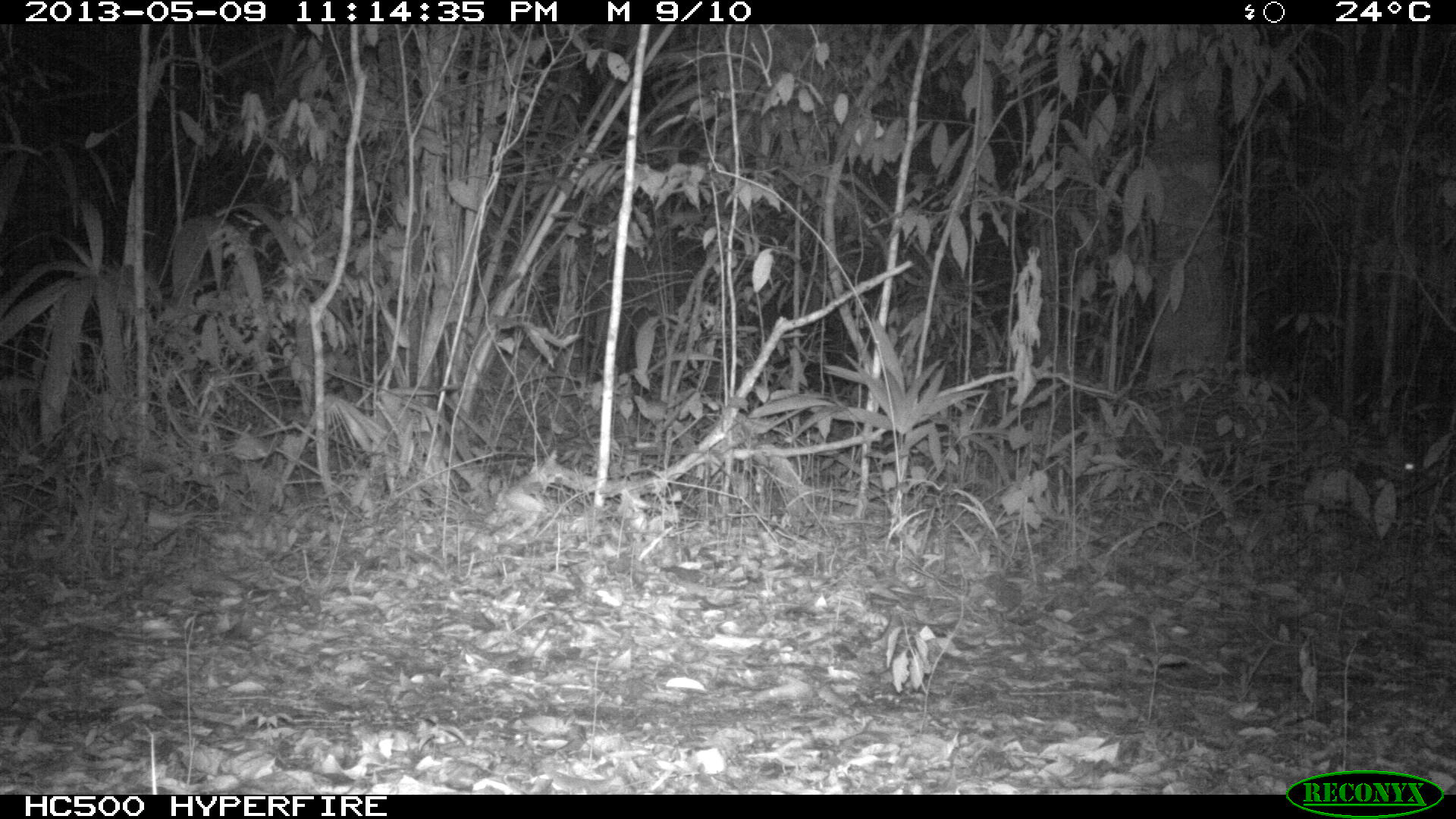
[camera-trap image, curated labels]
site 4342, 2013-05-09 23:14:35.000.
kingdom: Animalia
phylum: Chordata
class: Mammalia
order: Carnivora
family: Felidae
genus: Leopardus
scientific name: Leopardus pardalis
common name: ocelot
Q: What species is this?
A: Leopardus pardalis (ocelot).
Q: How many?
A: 1.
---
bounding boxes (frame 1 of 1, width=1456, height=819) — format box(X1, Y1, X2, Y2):
leopardus pardalis: box(1111, 373, 1419, 512)